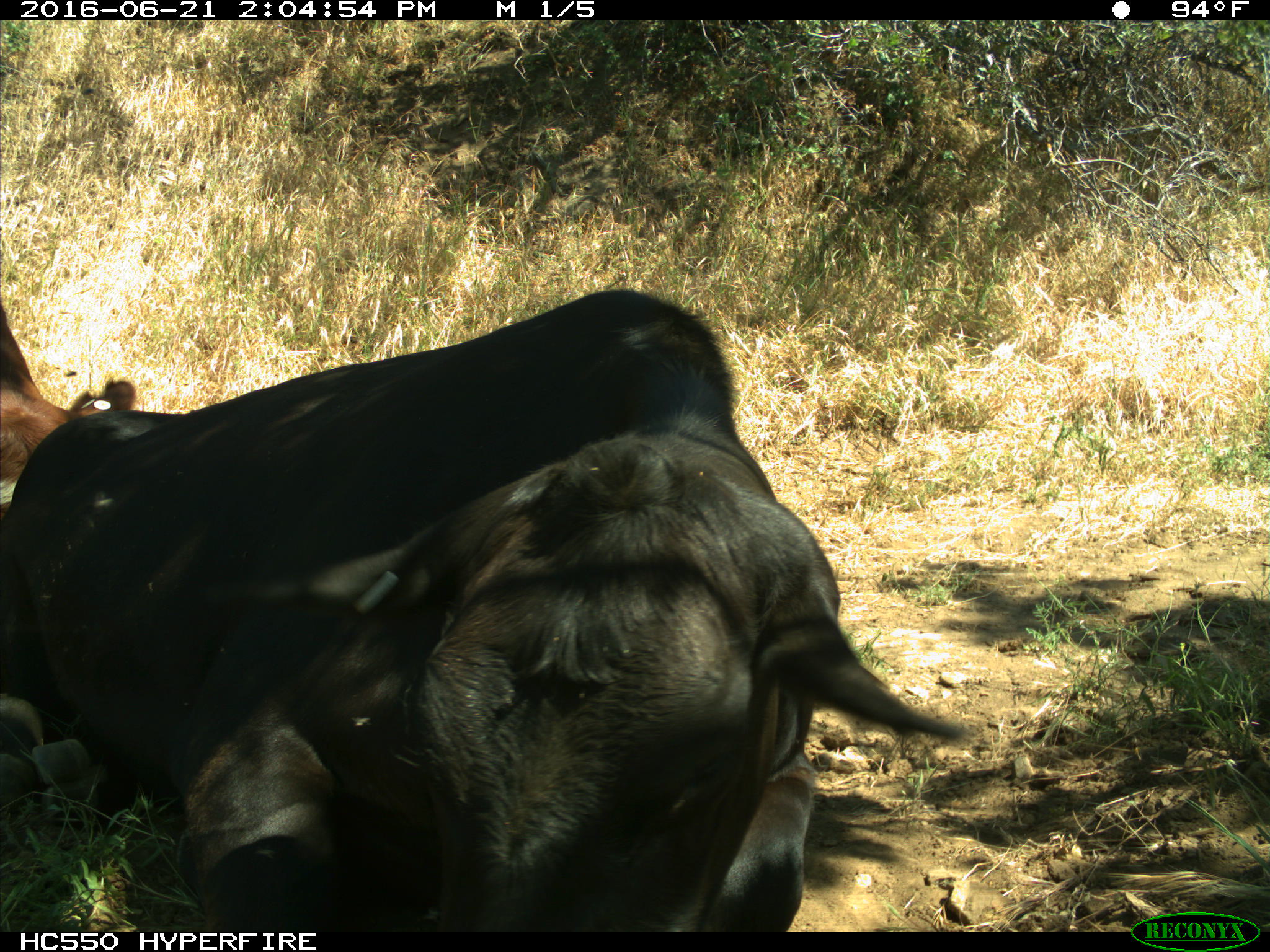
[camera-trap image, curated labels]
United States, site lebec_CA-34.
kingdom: Animalia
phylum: Chordata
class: Mammalia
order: Artiodactyla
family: Bovidae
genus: Bos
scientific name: Bos taurus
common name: domestic cow